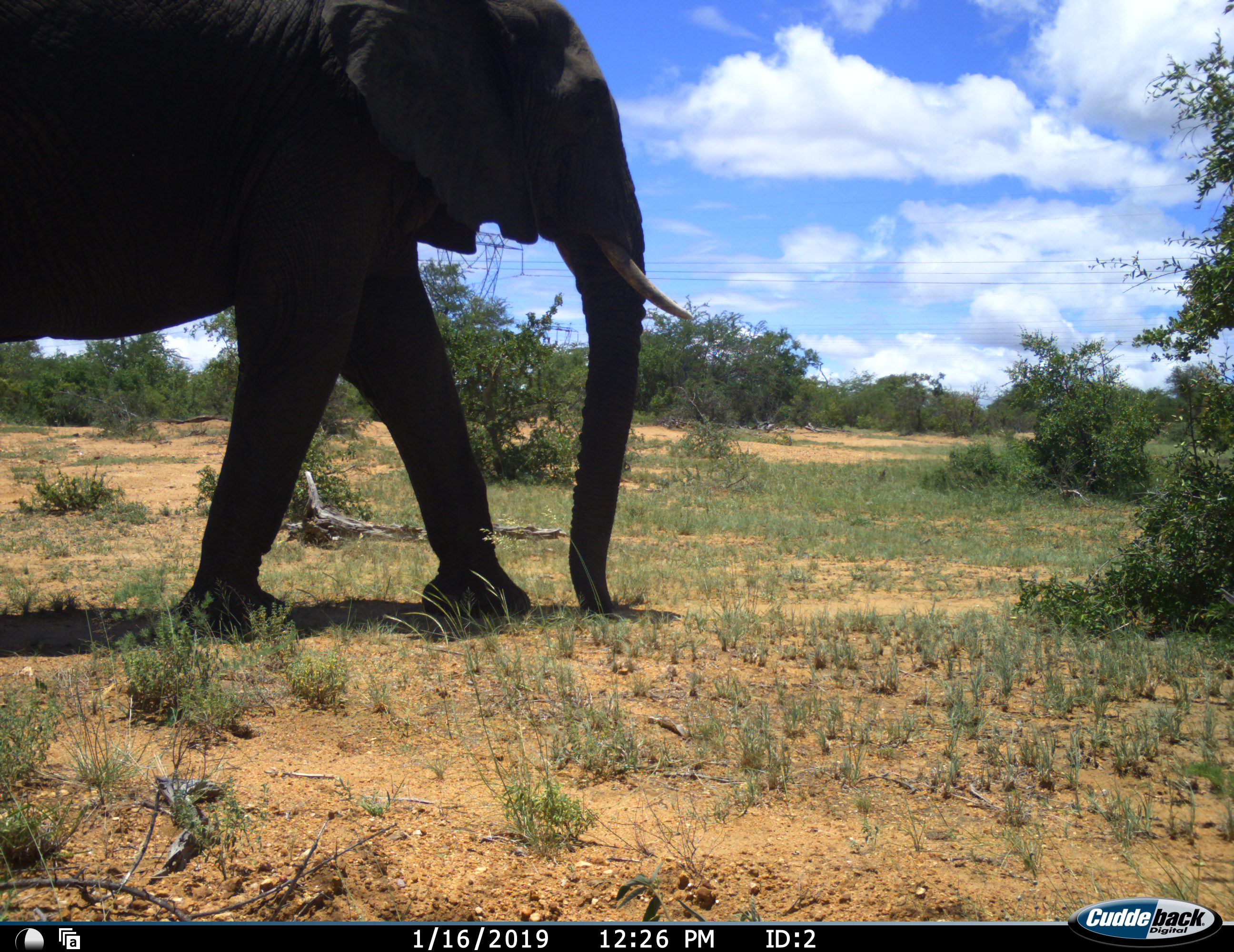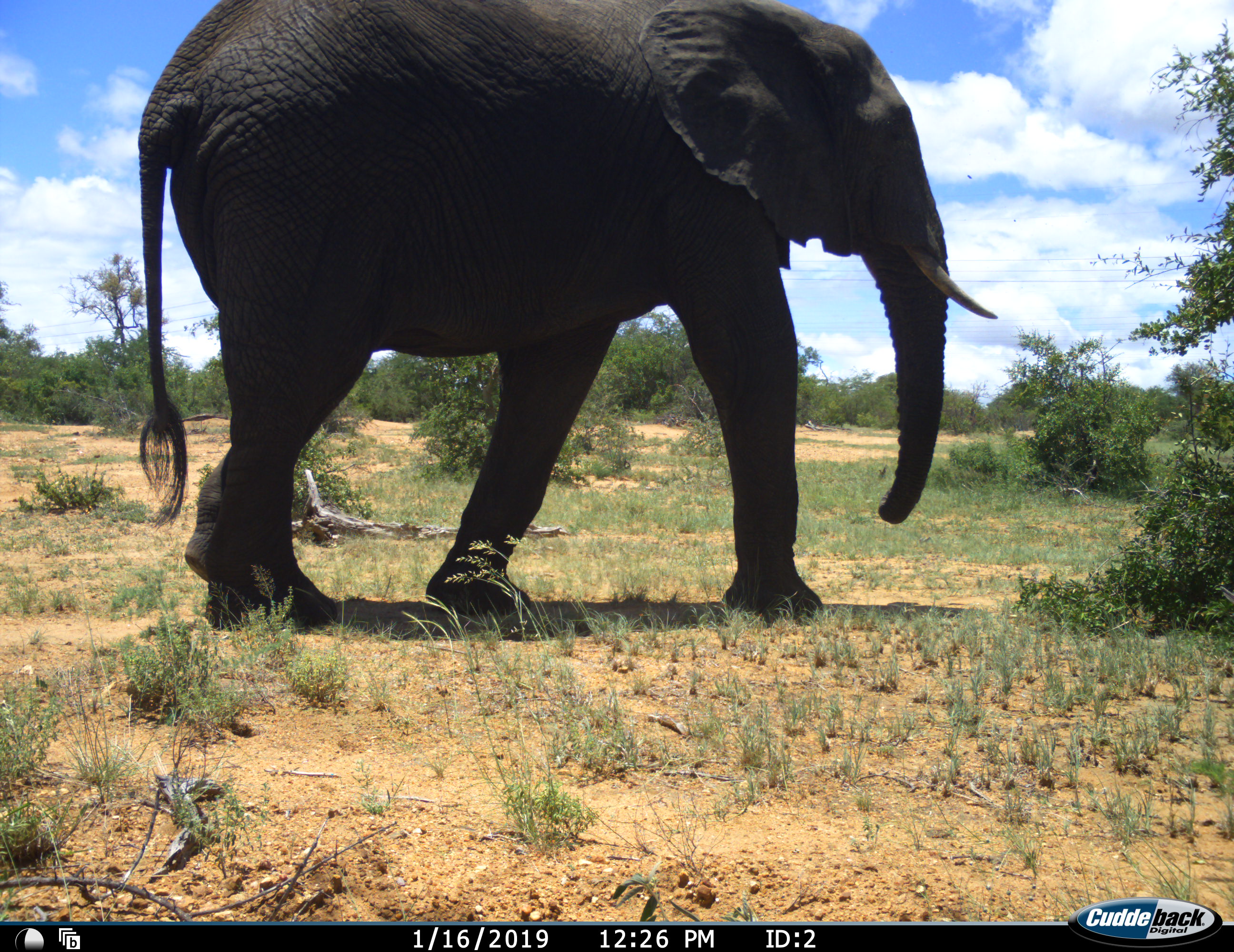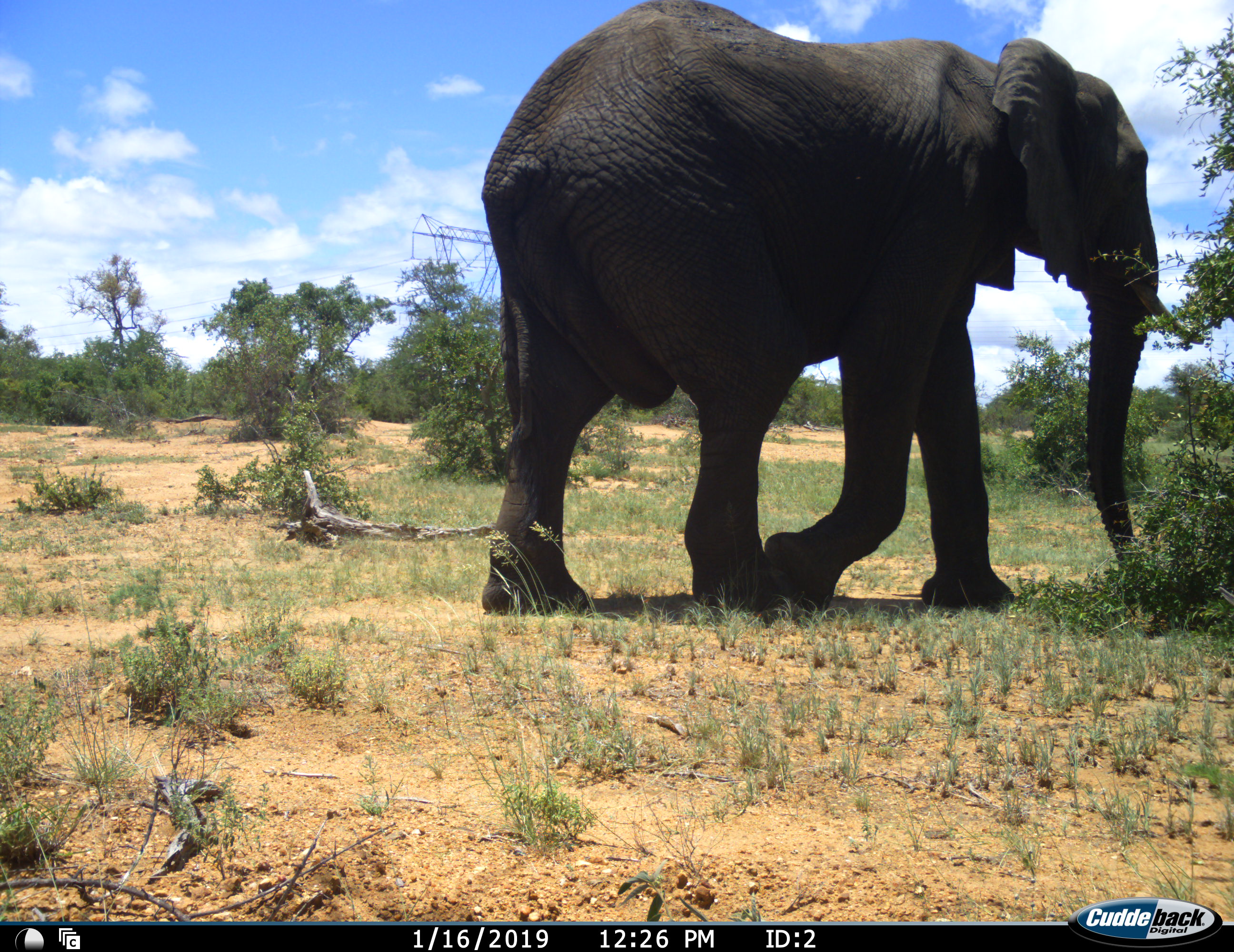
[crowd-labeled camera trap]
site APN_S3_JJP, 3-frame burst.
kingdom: Animalia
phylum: Chordata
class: Mammalia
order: Proboscidea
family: Elephantidae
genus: Loxodonta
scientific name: Loxodonta africana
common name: african bush elephant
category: elephant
Elephant (african bush elephant) (Loxodonta africana), count 1. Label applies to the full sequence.